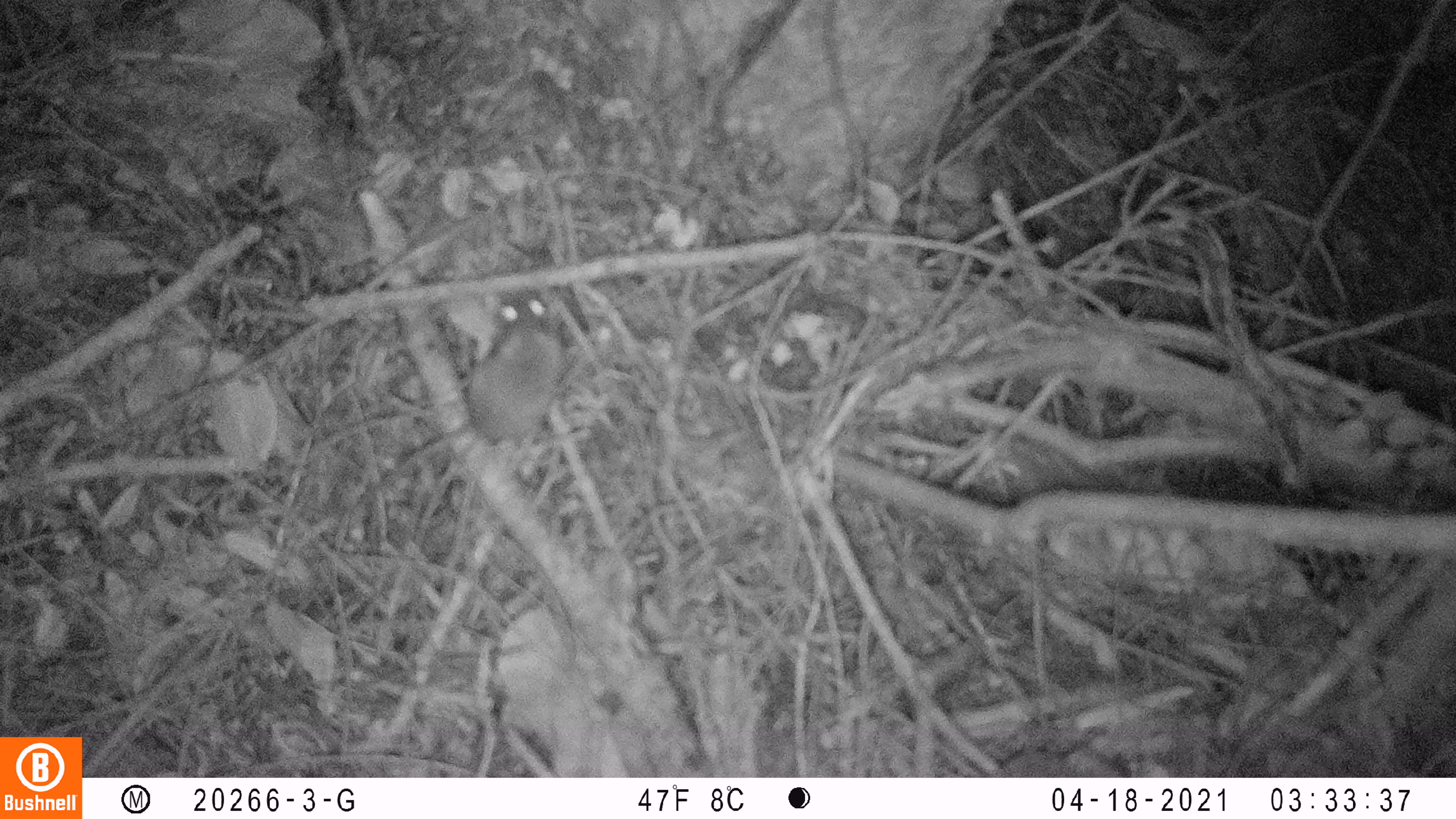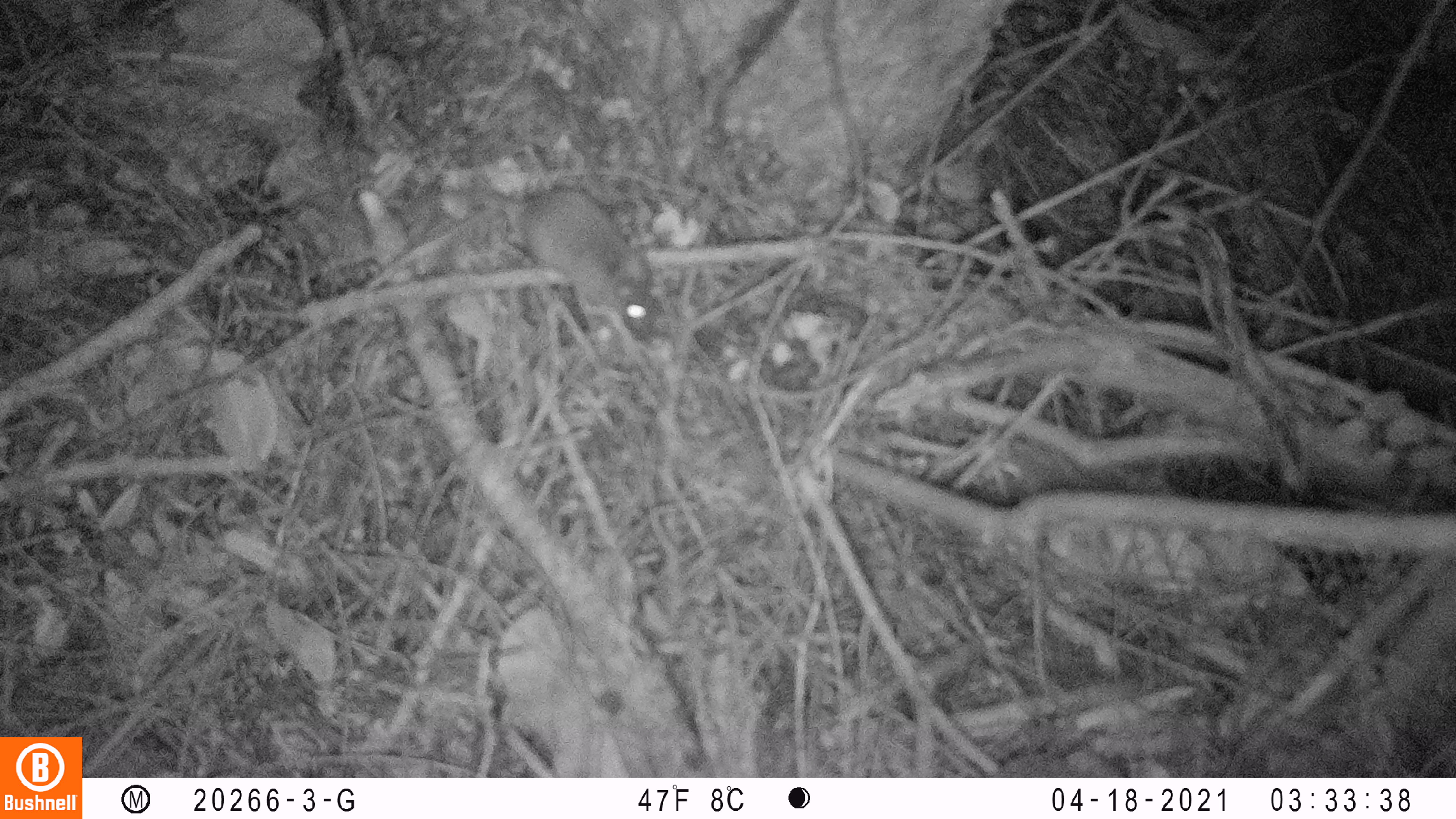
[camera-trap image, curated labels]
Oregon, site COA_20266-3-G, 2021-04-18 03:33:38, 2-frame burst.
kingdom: Animalia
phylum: Chordata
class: Mammalia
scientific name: Mammalia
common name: small mammal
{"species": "small mammal (Mammalia)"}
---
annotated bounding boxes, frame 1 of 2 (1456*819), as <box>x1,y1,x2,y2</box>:
small mammal: <box>334,234,649,544</box>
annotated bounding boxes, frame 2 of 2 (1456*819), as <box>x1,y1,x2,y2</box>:
small mammal: <box>414,142,728,356</box>